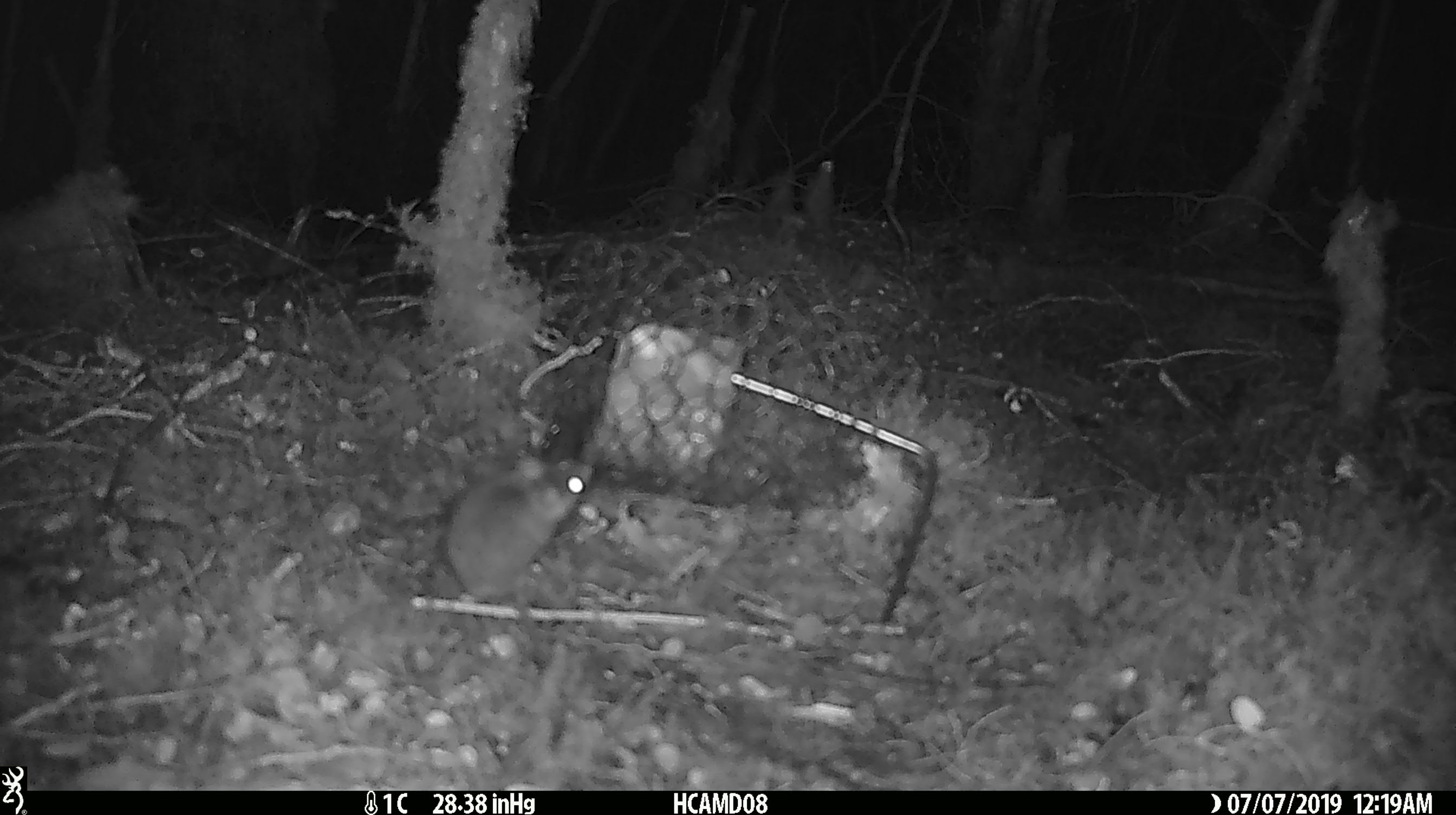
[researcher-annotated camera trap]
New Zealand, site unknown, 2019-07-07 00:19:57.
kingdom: Animalia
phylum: Chordata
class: Mammalia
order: Rodentia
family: Muridae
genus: Mus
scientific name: Mus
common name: mouse